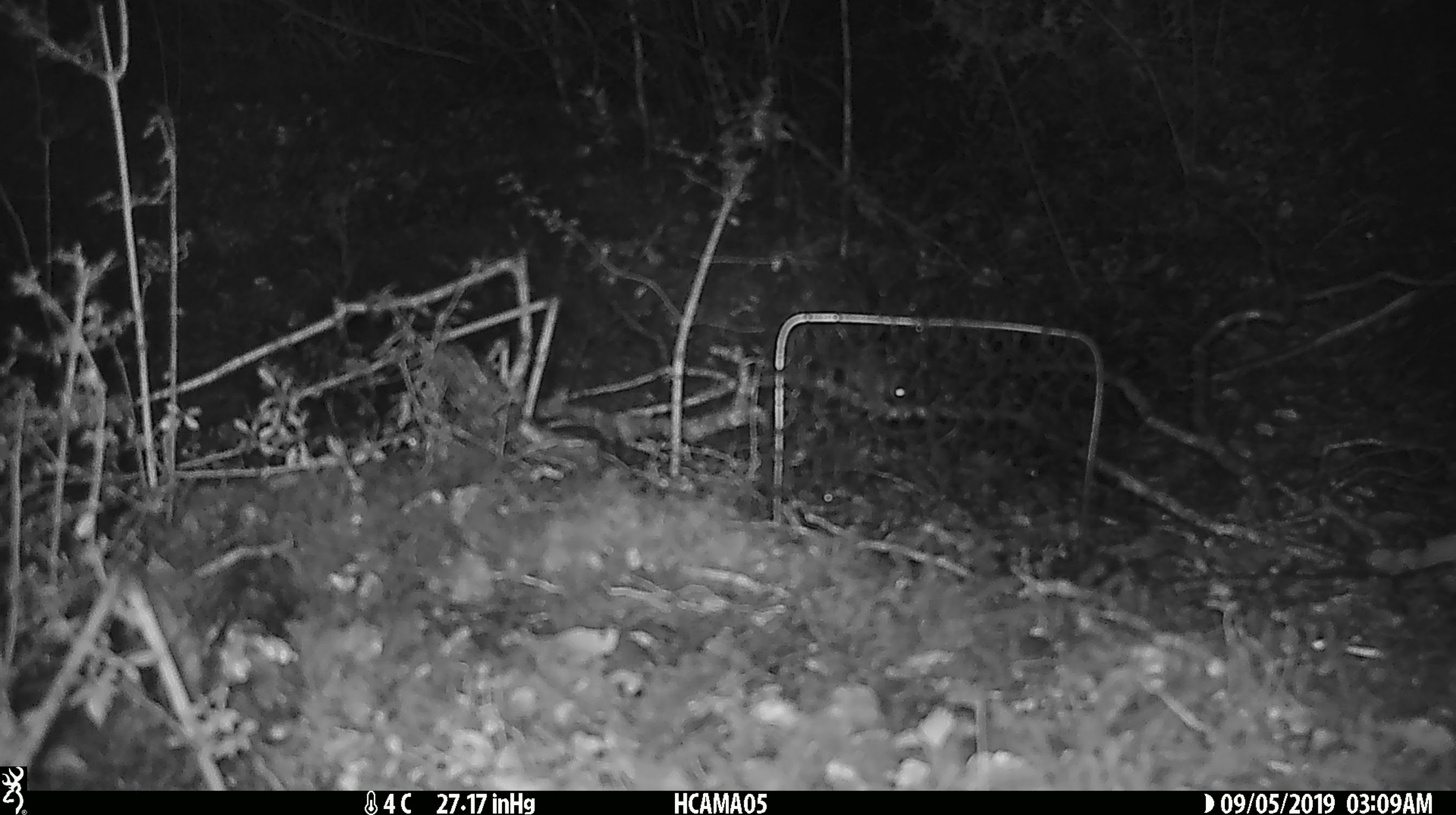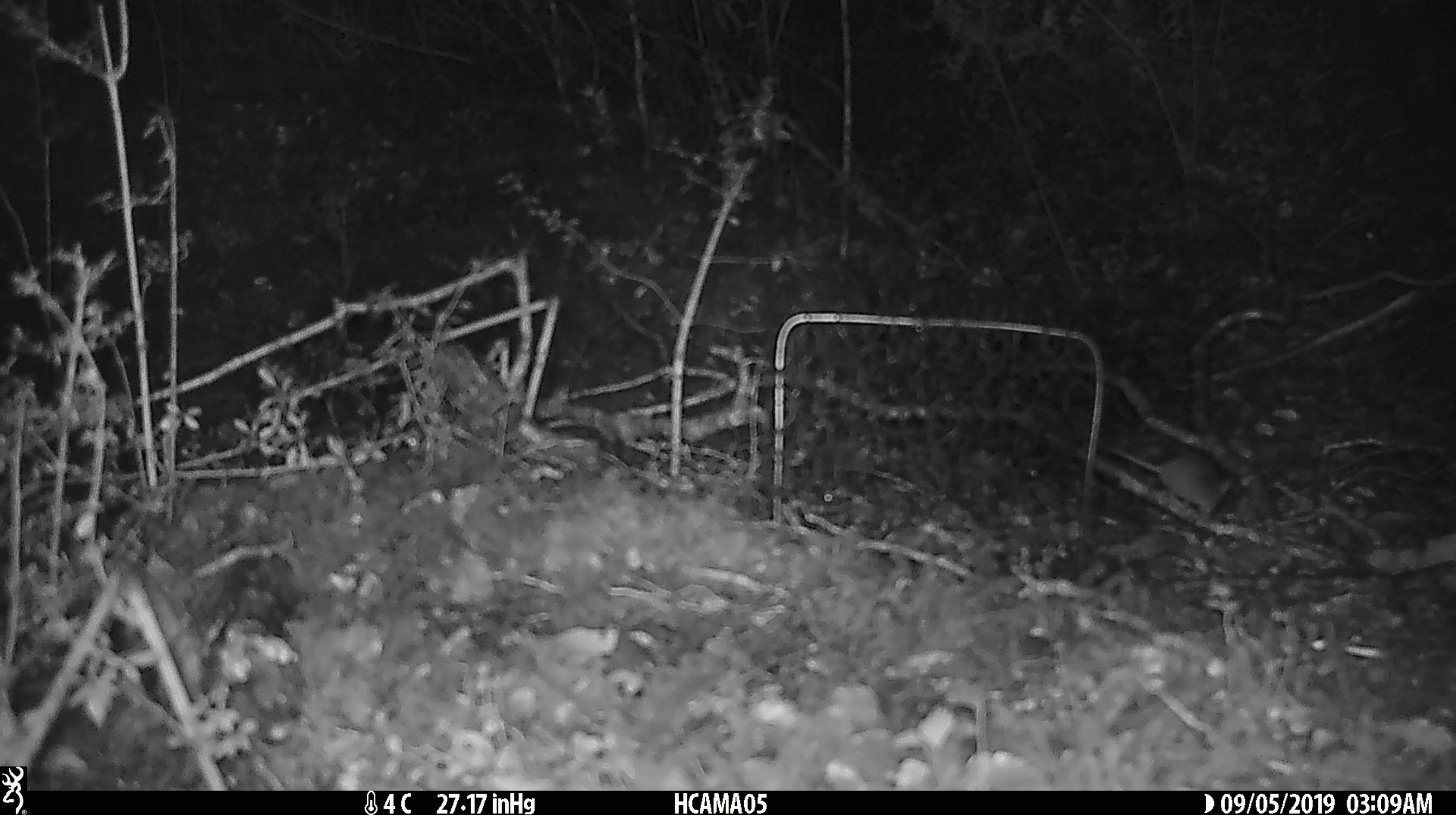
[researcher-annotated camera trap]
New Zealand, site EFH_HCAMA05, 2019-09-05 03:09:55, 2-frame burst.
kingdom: Animalia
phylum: Chordata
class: Mammalia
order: Rodentia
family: Muridae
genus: Mus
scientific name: Mus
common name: mouse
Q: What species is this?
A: Mouse (Mus).